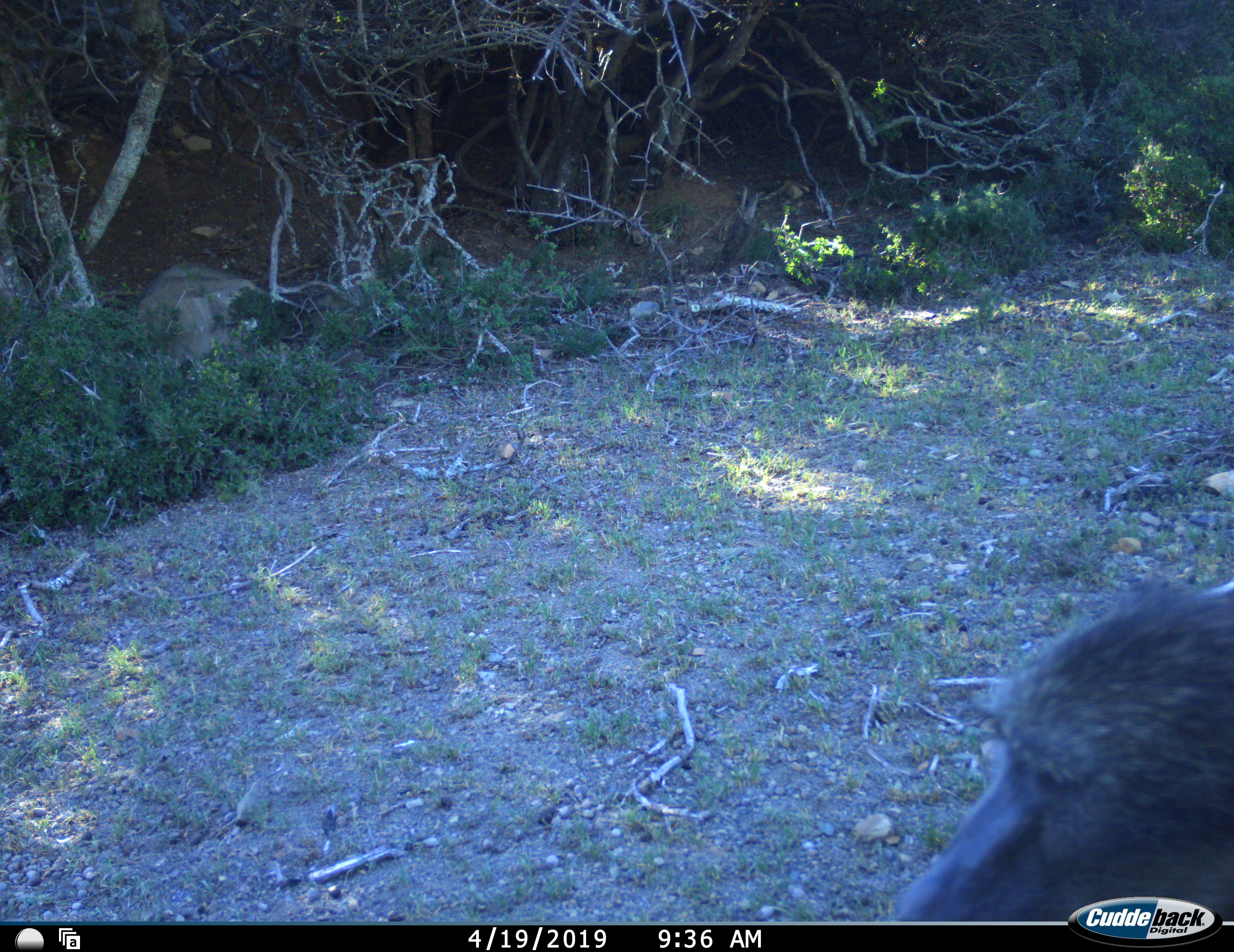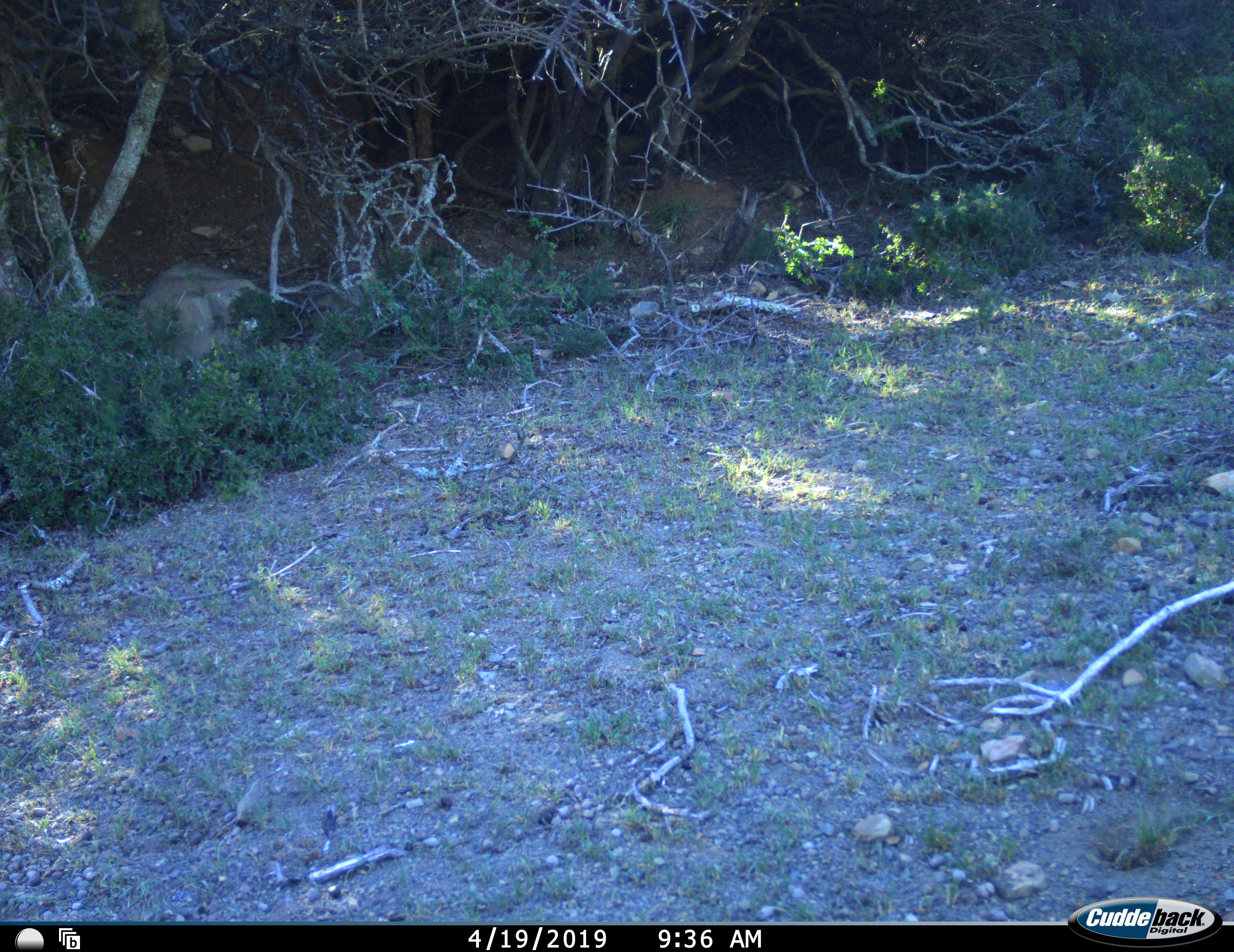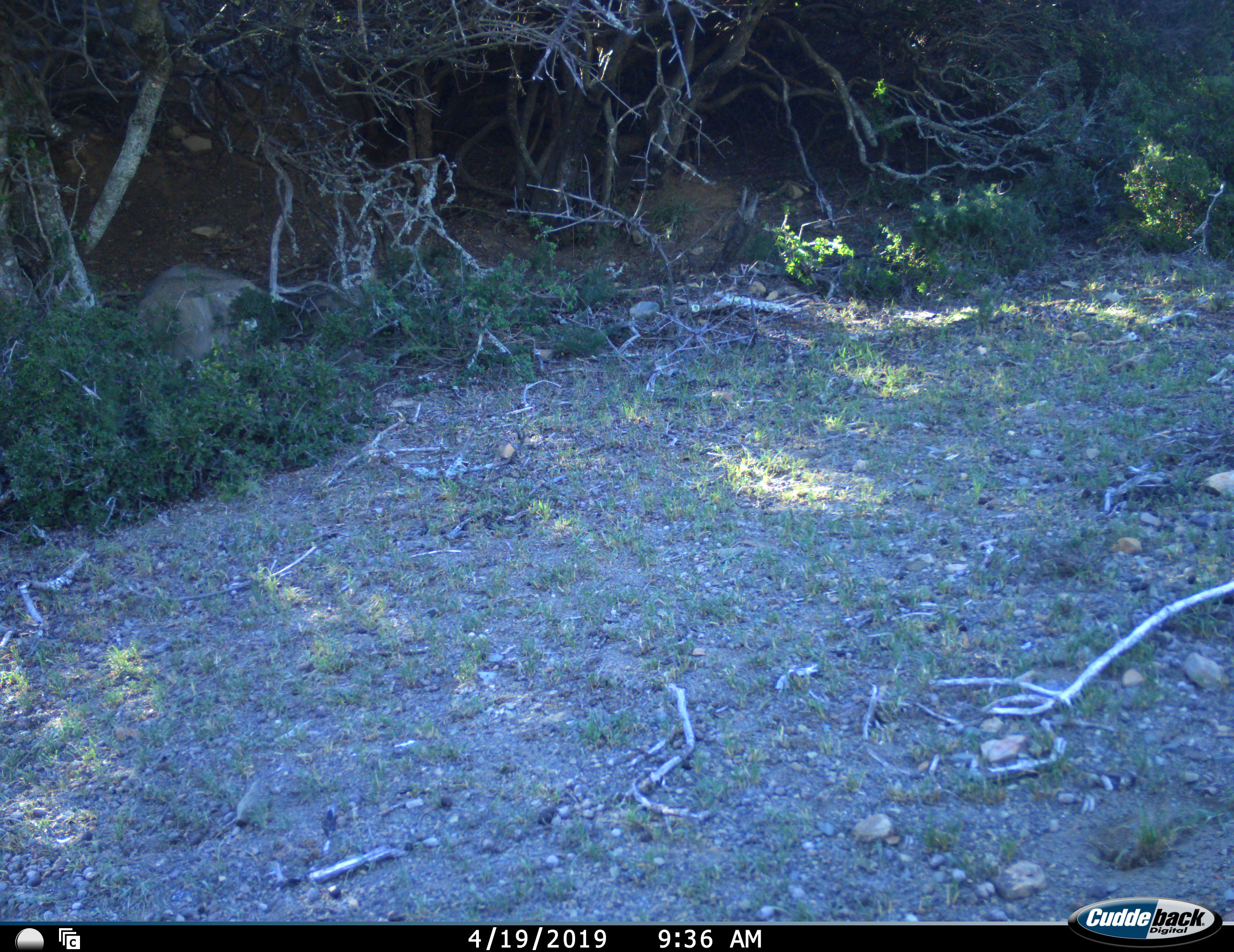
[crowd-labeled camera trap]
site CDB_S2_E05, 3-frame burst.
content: unidentified animal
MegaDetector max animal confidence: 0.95